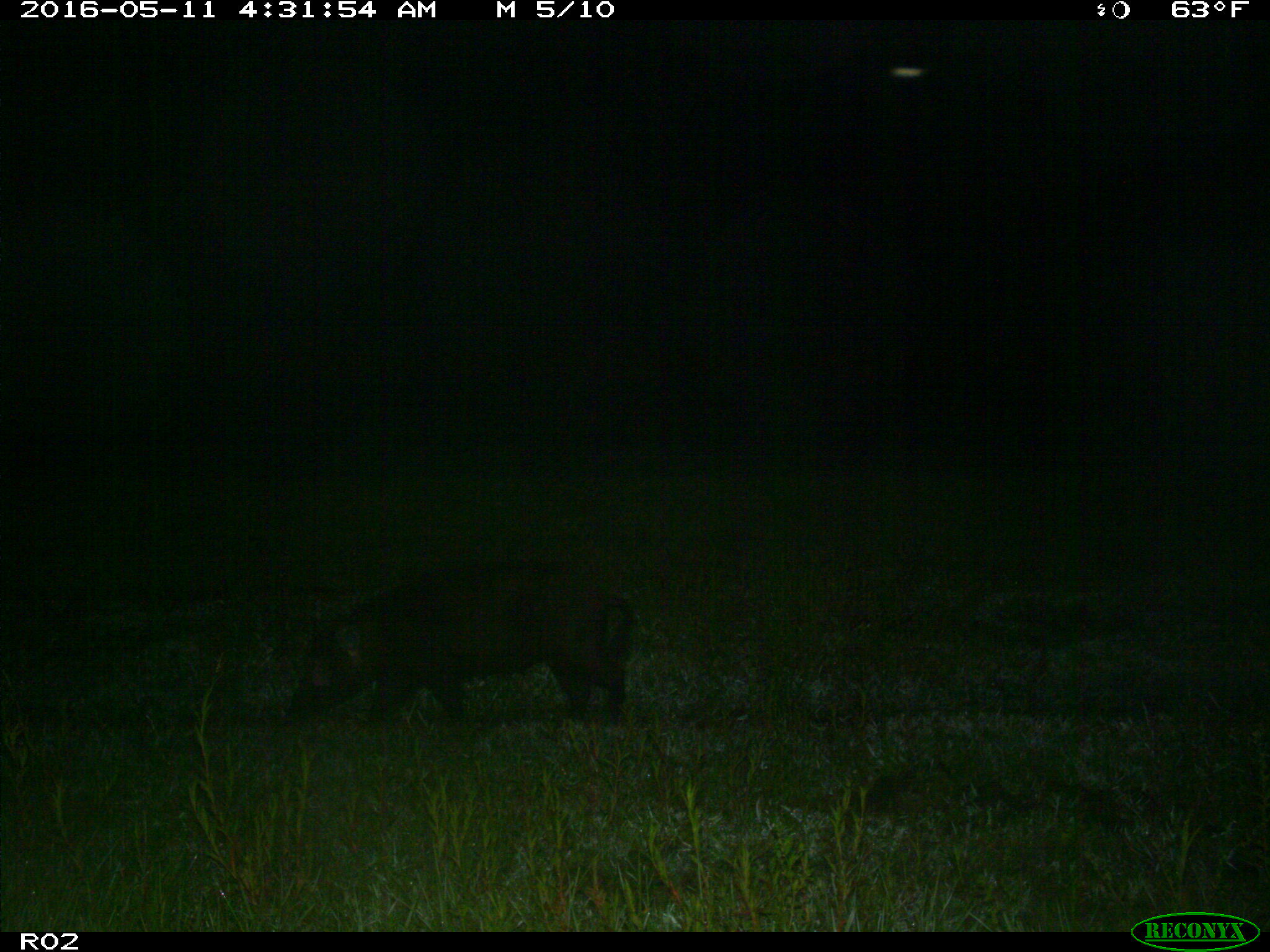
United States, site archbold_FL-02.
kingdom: Animalia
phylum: Chordata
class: Mammalia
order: Artiodactyla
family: Suidae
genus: Sus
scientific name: Sus scrofa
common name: wild boar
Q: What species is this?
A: Sus scrofa (wild boar).